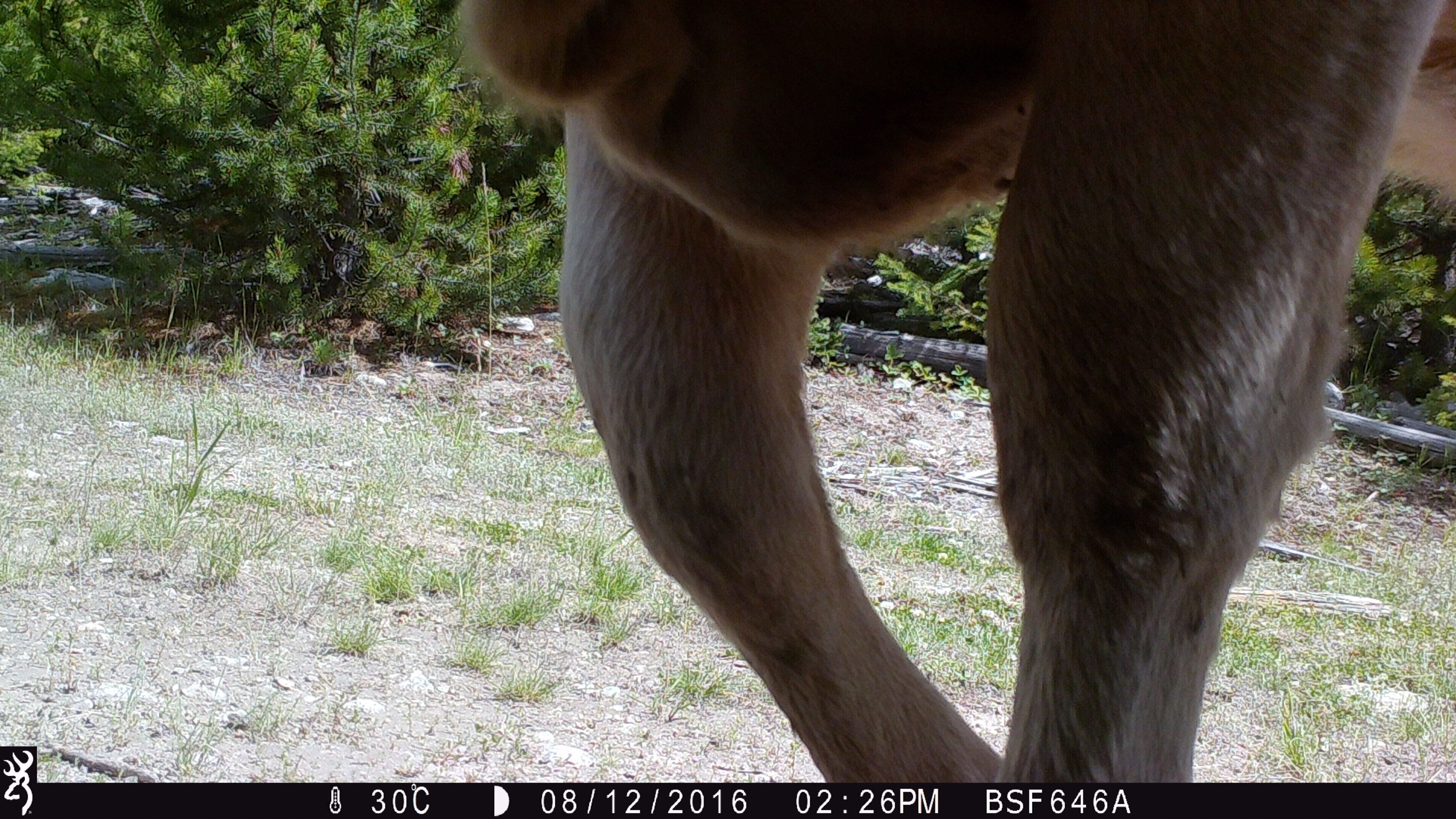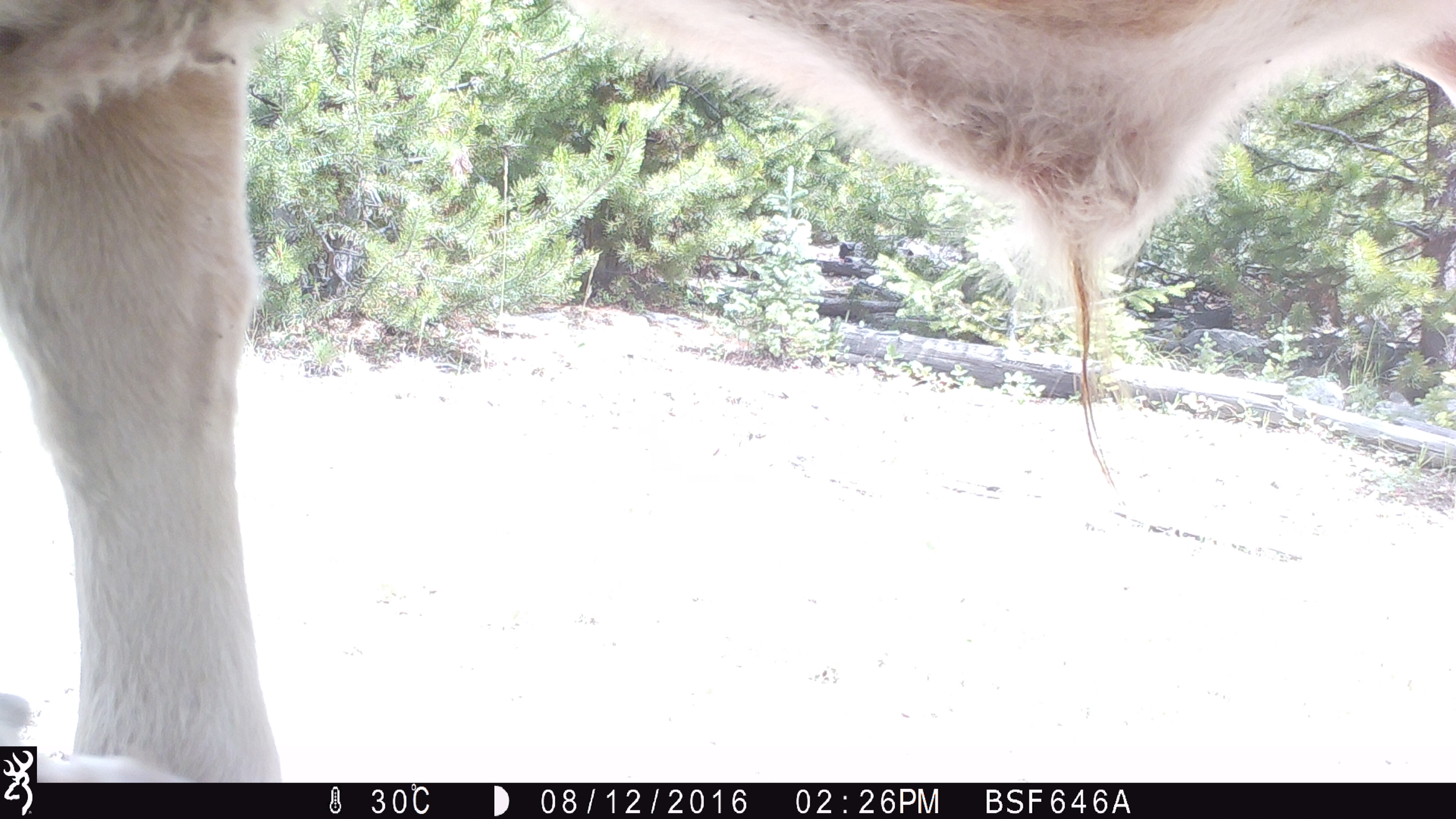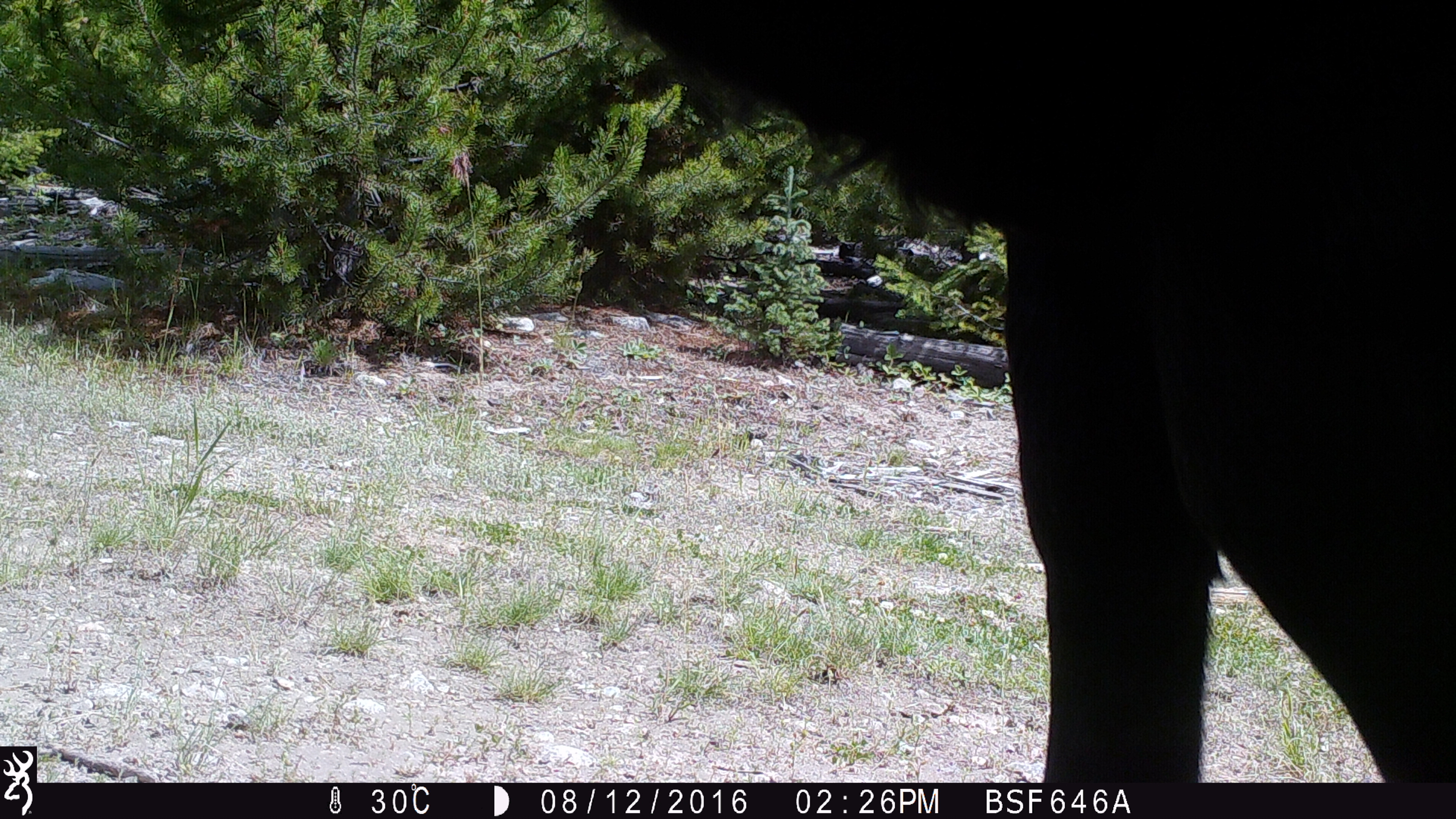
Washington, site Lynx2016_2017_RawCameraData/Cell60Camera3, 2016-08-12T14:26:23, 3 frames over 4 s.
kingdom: Animalia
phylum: Chordata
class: Mammalia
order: Artiodactyla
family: Bovidae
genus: Bos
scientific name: Bos taurus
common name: domestic cattle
Domestic cattle (Bos taurus). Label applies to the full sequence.